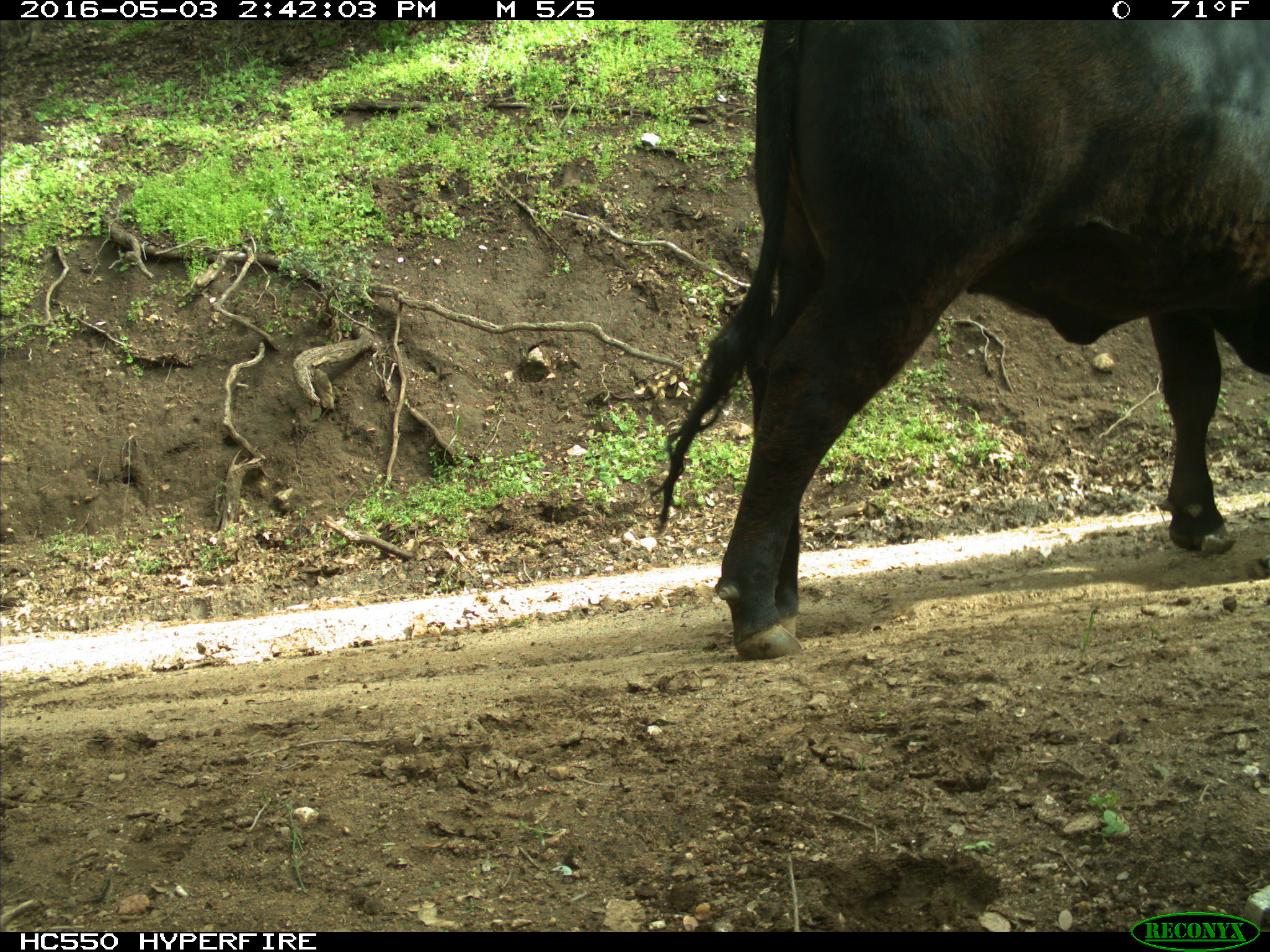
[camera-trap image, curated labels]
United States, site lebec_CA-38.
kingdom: Animalia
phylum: Chordata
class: Mammalia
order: Artiodactyla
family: Bovidae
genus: Bos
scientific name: Bos taurus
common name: domestic cow